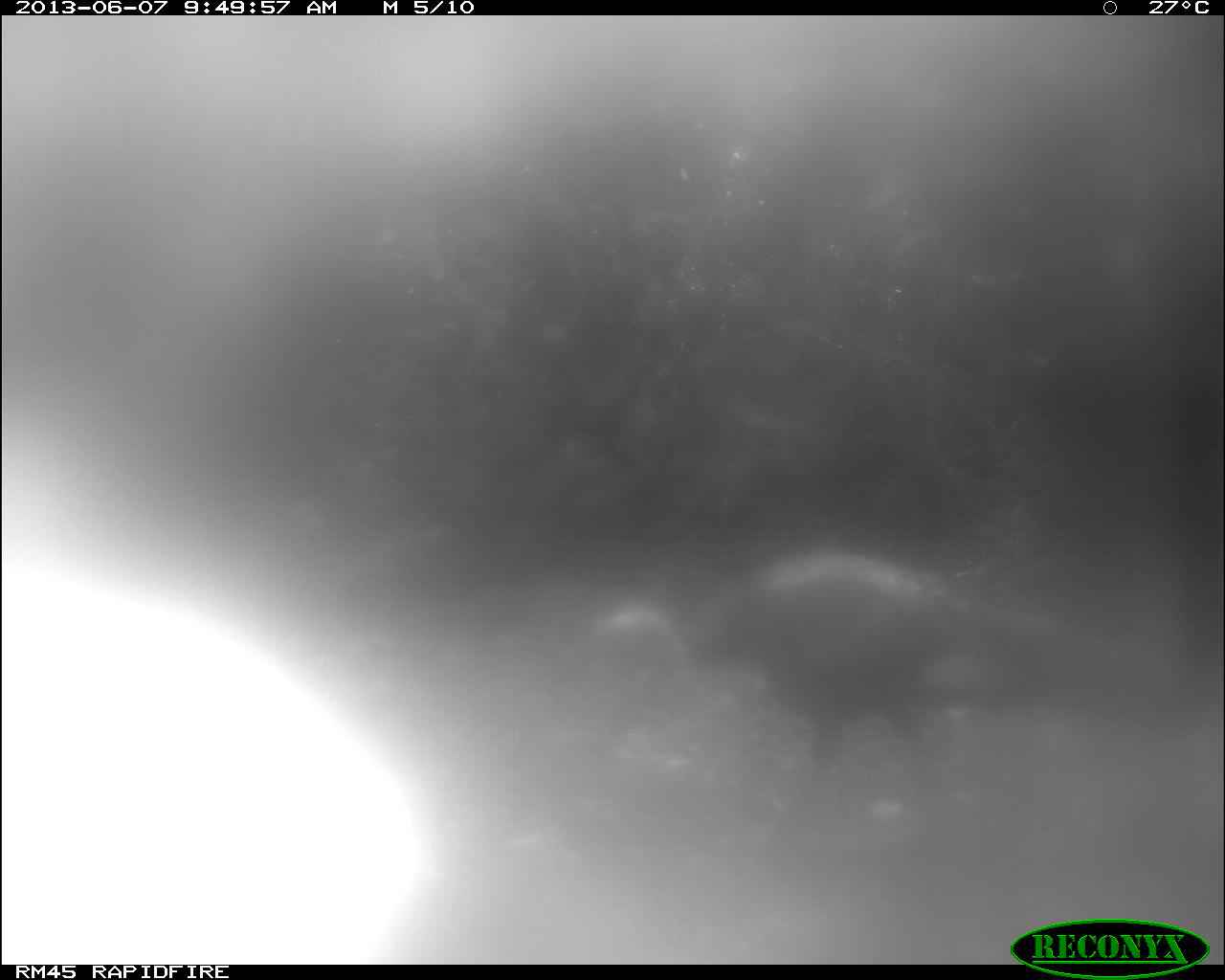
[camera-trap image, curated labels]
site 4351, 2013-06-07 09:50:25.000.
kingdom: Animalia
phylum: Chordata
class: Aves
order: Galliformes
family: Phasianidae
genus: Meleagris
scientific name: Meleagris ocellata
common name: ocellated turkey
Meleagris ocellata (ocellated turkey), count 1, sex male.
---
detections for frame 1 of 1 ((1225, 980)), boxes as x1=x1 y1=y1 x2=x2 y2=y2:
meleagris ocellata: x1=583 y1=551 x2=1198 y2=854